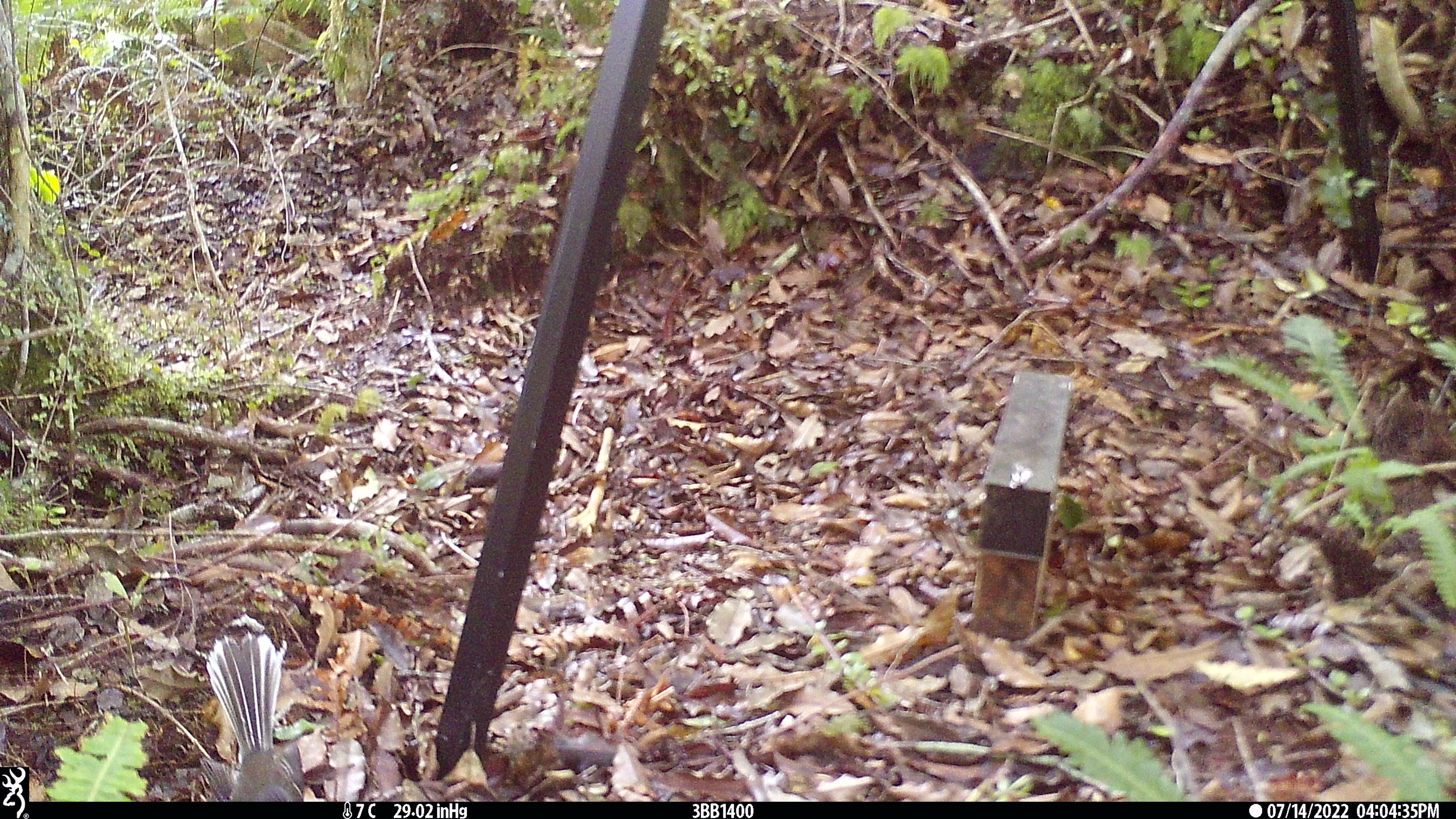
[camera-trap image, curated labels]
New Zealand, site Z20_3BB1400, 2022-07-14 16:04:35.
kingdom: Animalia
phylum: Chordata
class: Aves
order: Passeriformes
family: Rhipiduridae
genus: Rhipidura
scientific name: Rhipidura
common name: fantails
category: fantail